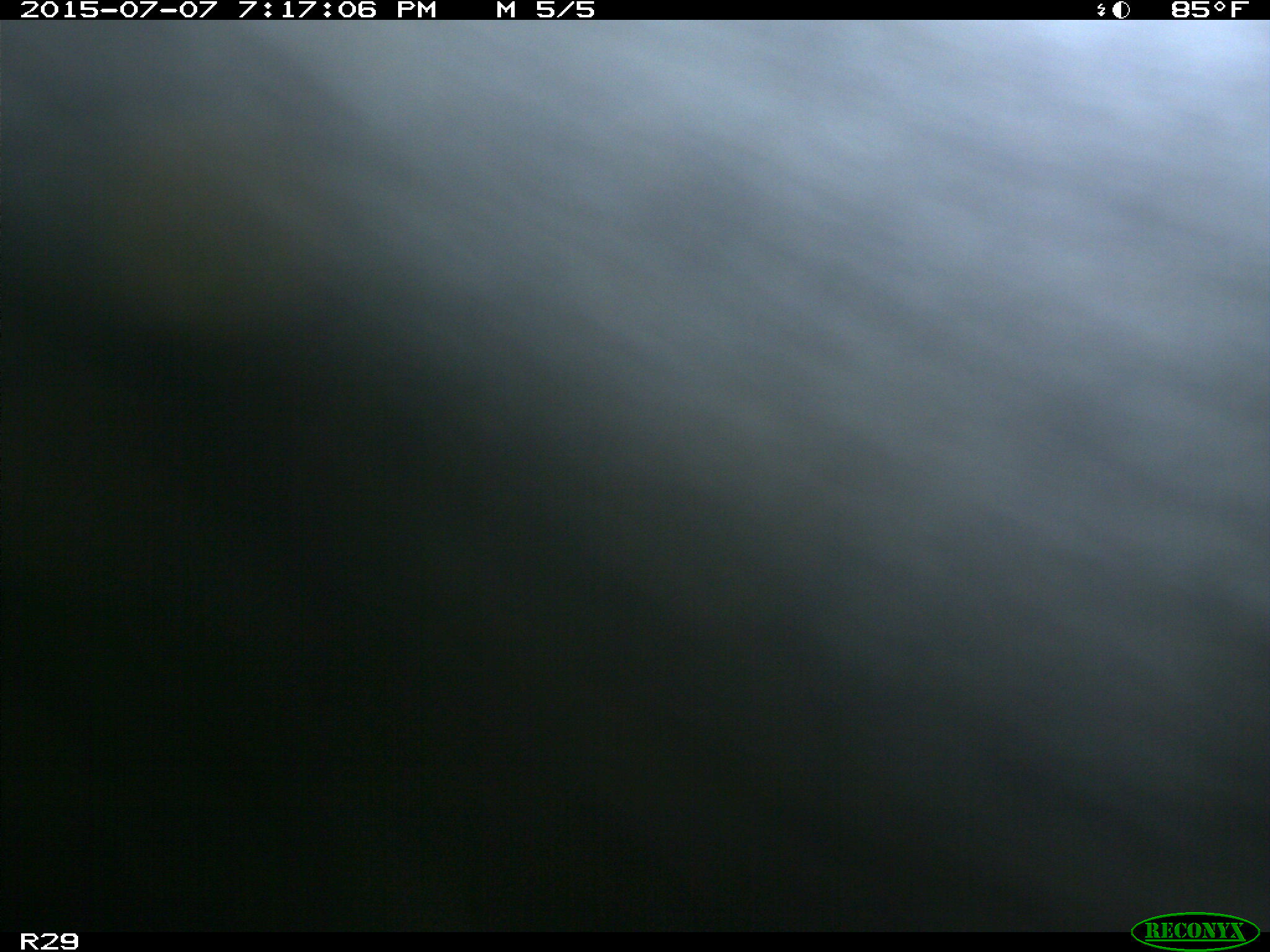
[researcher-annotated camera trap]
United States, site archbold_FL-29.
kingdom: Animalia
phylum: Chordata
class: Mammalia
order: Artiodactyla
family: Bovidae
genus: Bos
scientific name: Bos taurus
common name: domestic cow